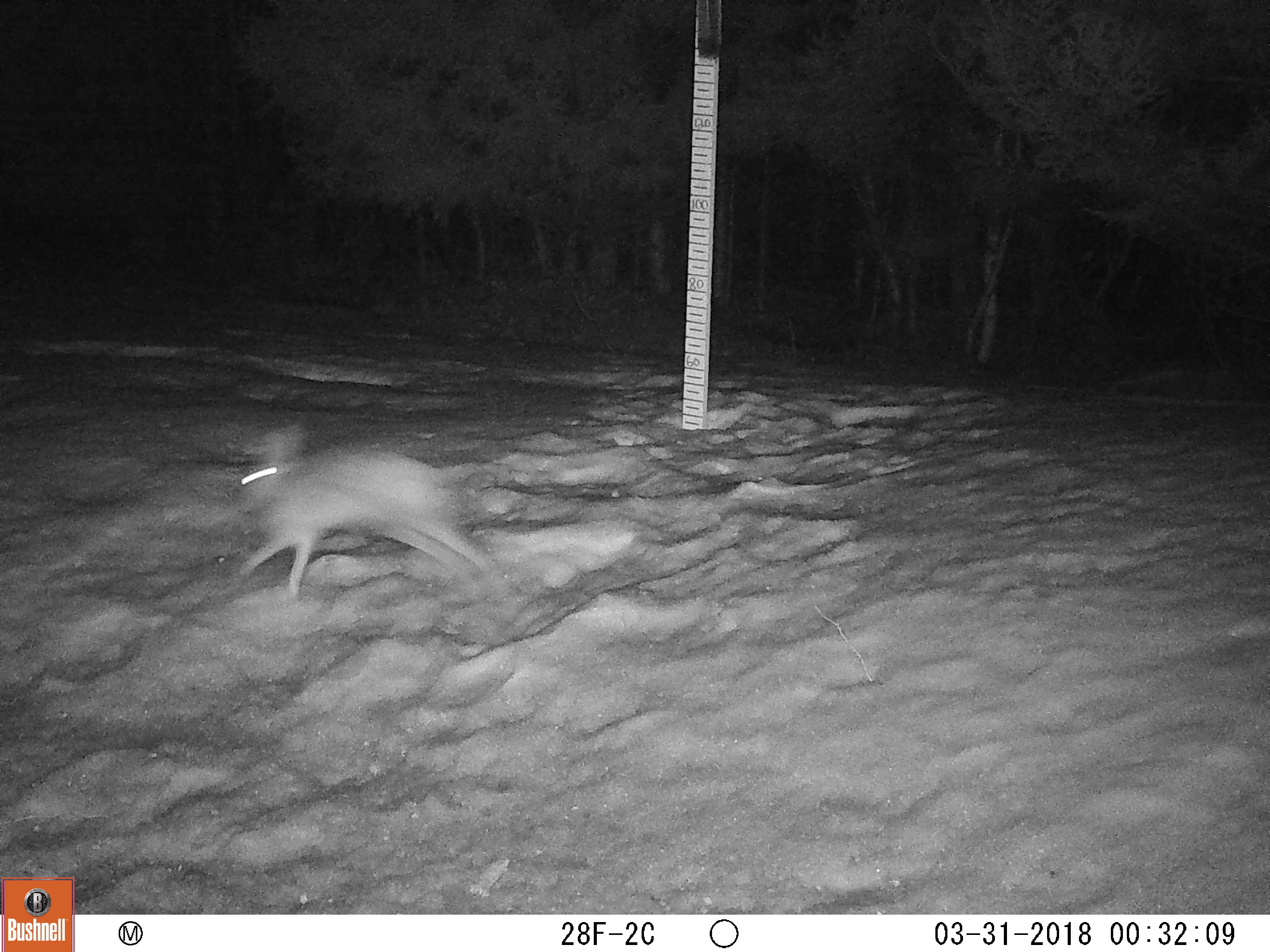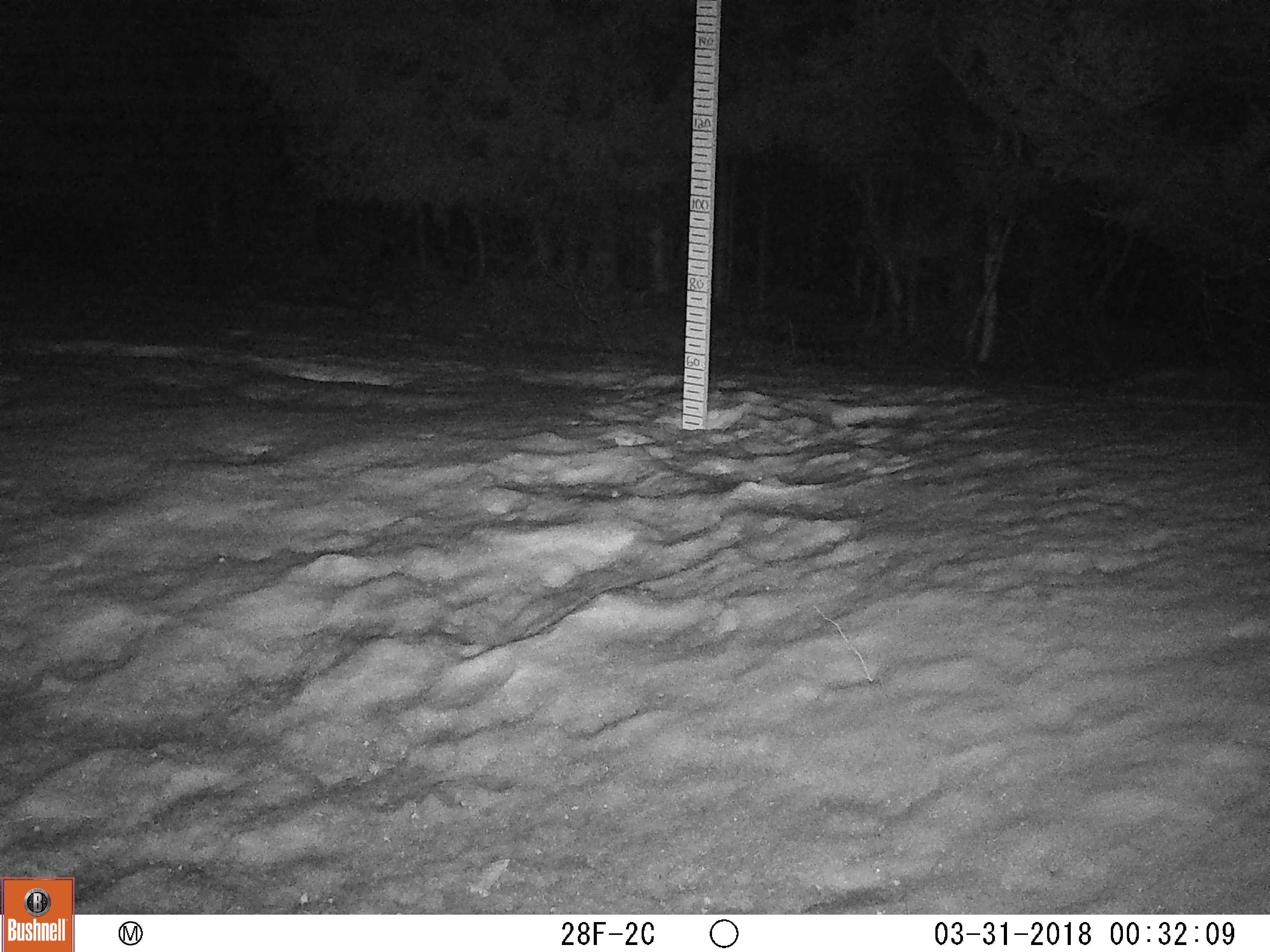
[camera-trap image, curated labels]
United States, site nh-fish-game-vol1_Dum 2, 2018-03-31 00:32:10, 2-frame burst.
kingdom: Animalia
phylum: Chordata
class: Mammalia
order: Lagomorpha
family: Leporidae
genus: Lepus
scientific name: Lepus americanus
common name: snowshoe hare